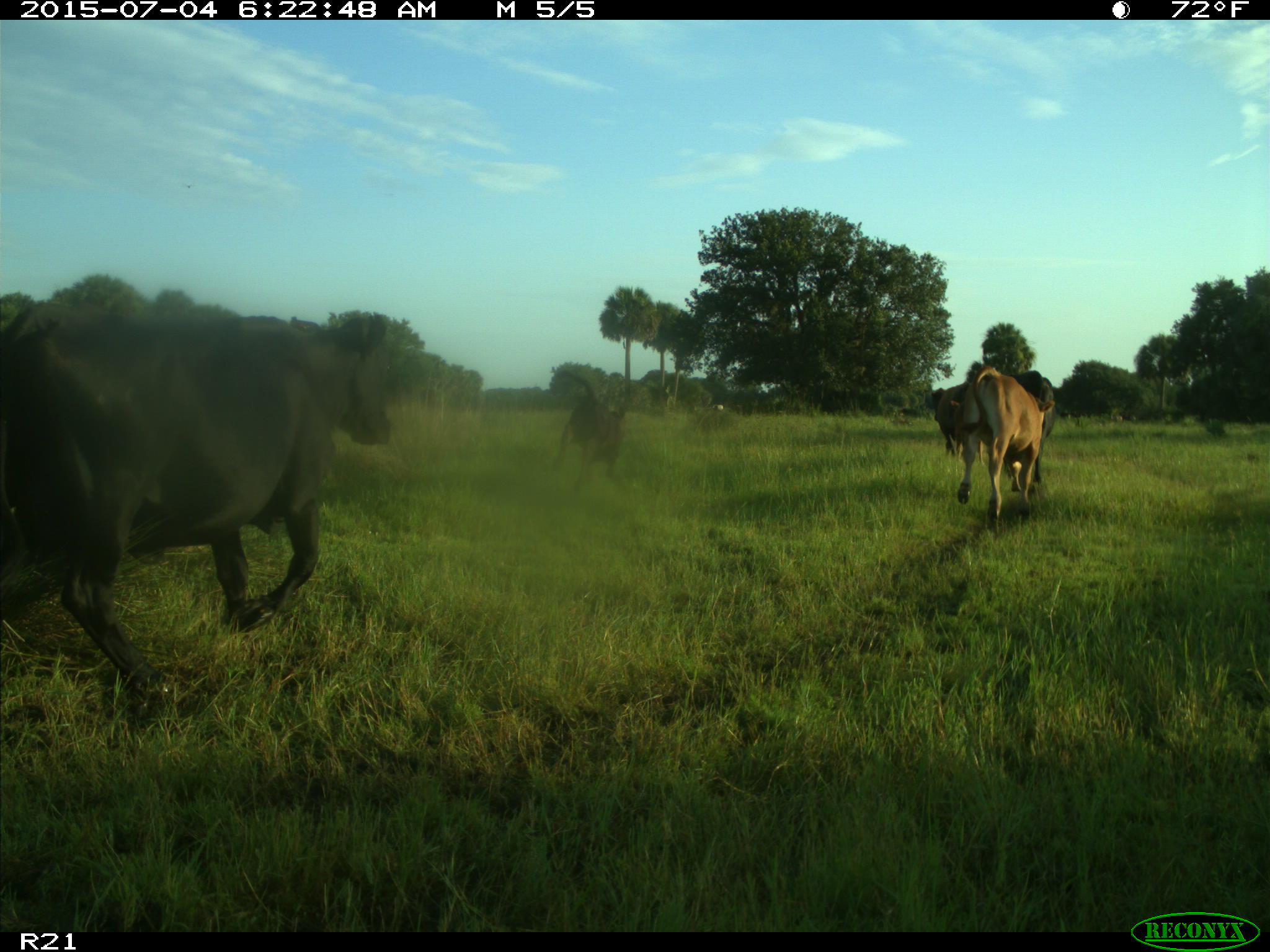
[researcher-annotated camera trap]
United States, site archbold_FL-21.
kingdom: Animalia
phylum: Chordata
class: Mammalia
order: Artiodactyla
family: Bovidae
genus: Bos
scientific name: Bos taurus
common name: domestic cow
Bos taurus (domestic cow).